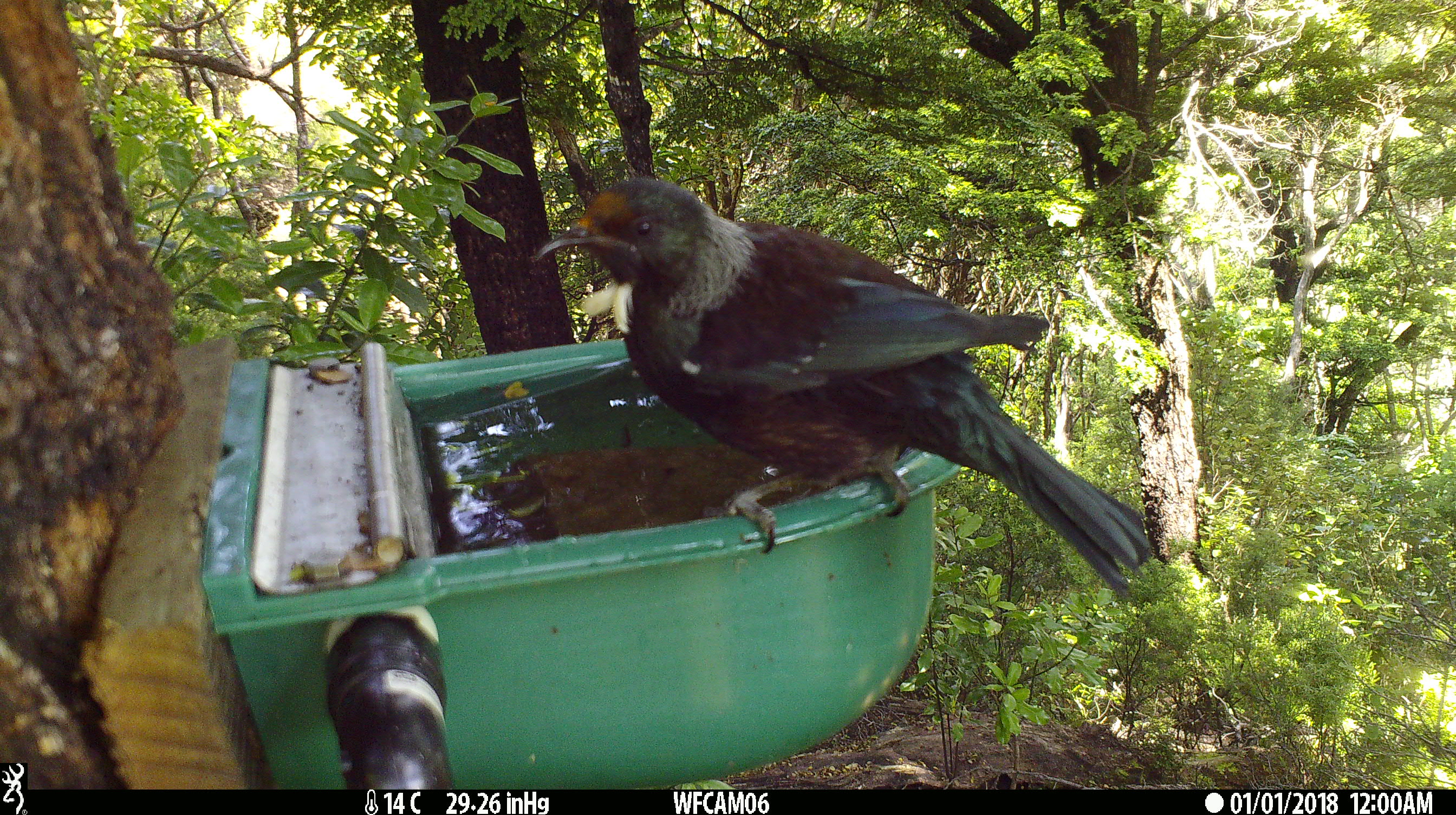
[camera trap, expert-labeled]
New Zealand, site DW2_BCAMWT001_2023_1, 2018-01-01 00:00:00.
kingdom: Animalia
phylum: Chordata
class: Aves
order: Passeriformes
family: Meliphagidae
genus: Prosthemadera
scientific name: Prosthemadera novaeseelandiae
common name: tui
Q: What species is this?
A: Tui (Prosthemadera novaeseelandiae).